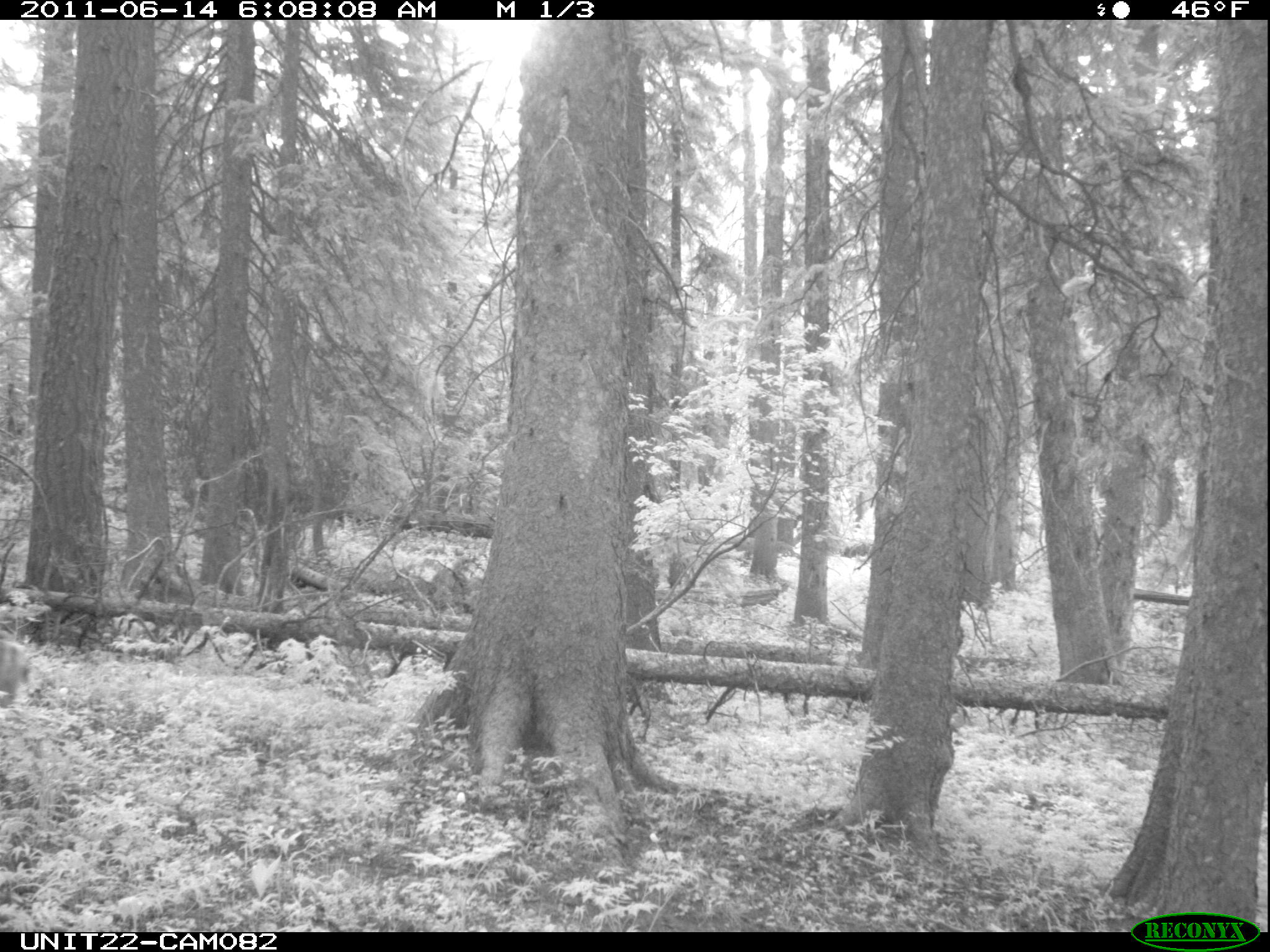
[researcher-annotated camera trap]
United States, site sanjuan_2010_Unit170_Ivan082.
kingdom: Animalia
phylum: Chordata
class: Mammalia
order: Artiodactyla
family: Cervidae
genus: Odocoileus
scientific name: Odocoileus hemionus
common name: mule deer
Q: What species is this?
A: Odocoileus hemionus (mule deer).